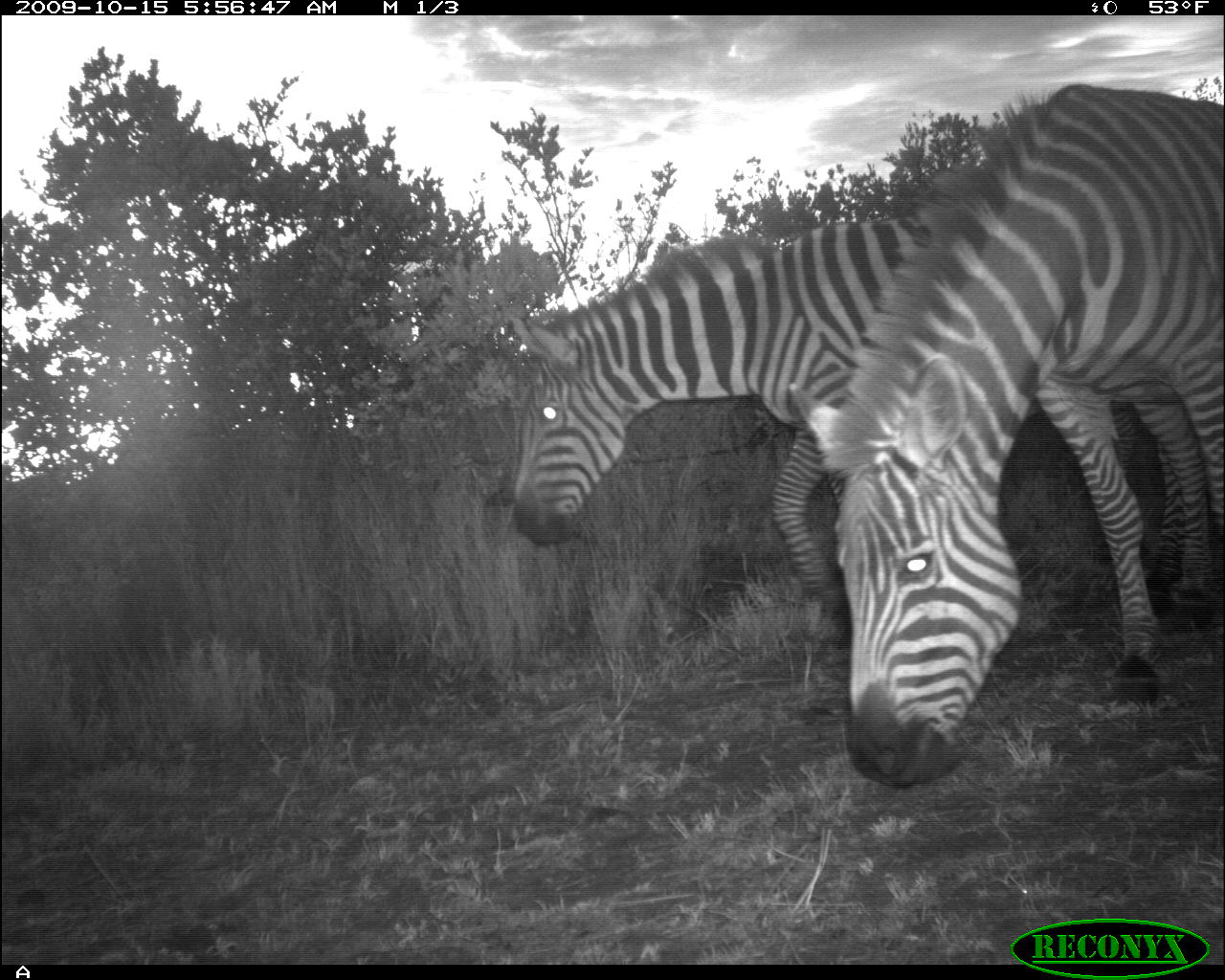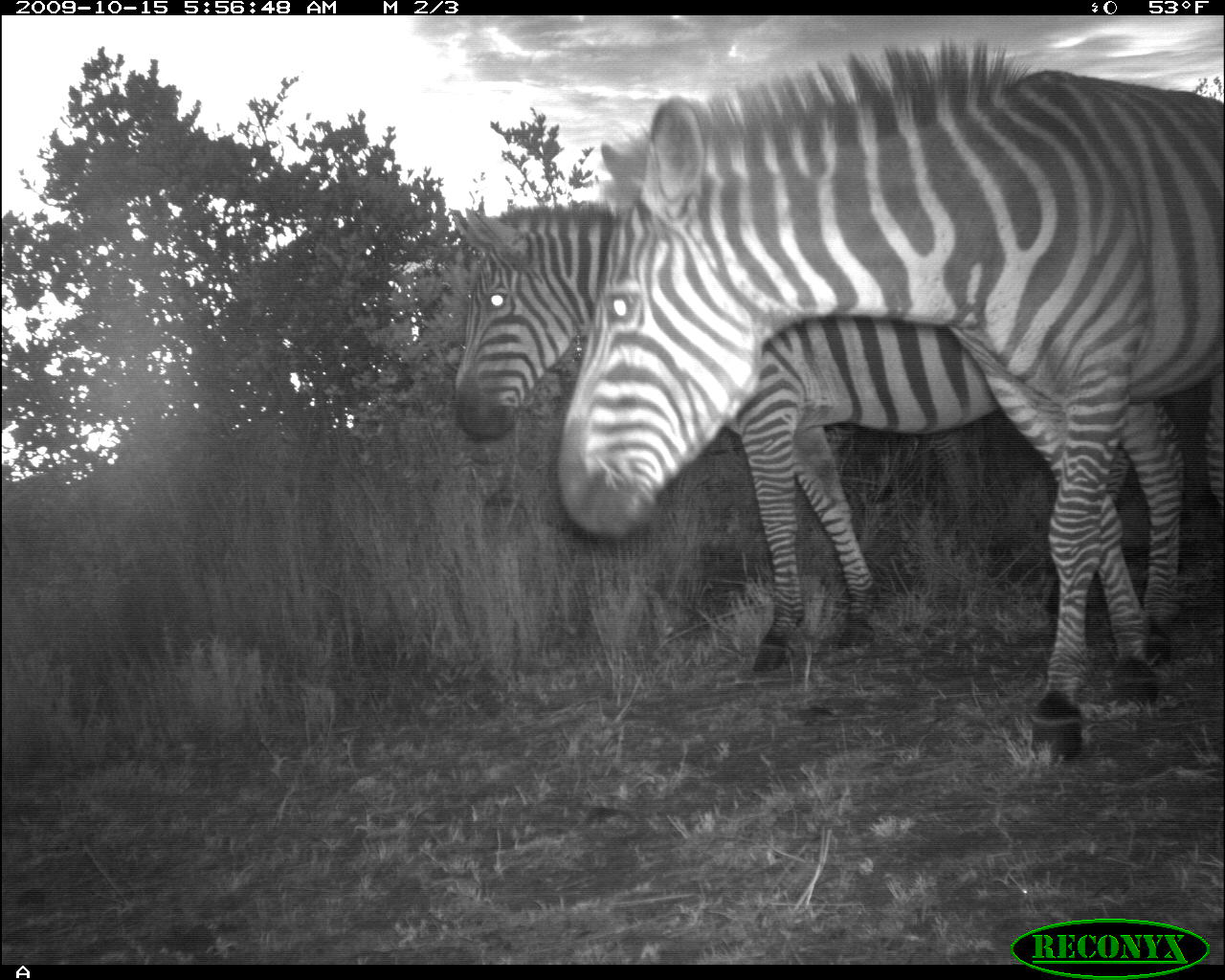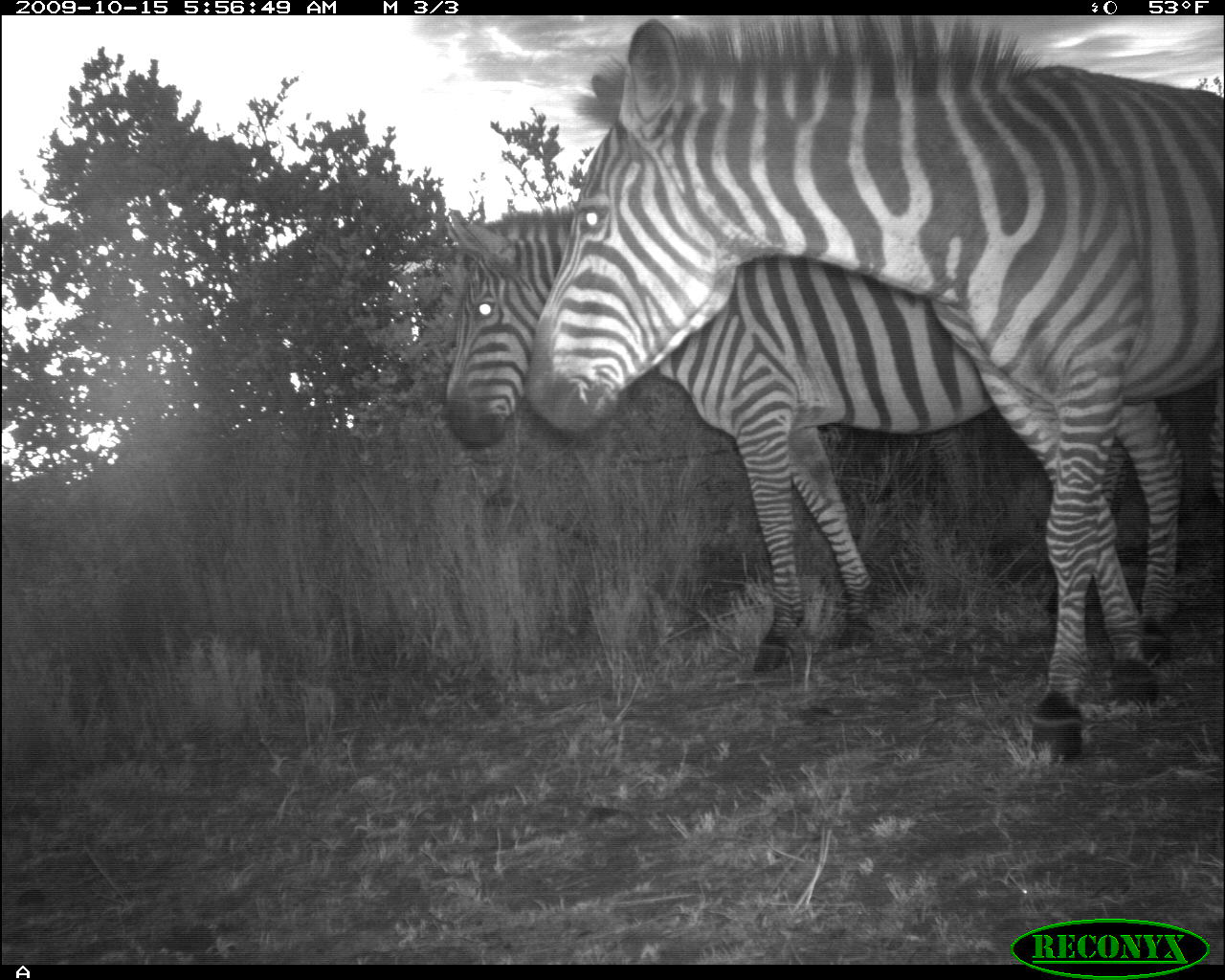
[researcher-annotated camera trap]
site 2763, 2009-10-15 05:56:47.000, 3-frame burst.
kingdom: Animalia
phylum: Chordata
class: Mammalia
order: Perissodactyla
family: Equidae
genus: Equus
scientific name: Equus quagga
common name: plains zebra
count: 2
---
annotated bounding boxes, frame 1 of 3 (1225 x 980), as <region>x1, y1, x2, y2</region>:
equus quagga: <region>509, 208, 1223, 644</region>; <region>789, 84, 1223, 791</region>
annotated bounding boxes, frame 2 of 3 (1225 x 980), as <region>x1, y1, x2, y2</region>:
equus quagga: <region>553, 38, 1225, 767</region>; <region>449, 171, 1129, 674</region>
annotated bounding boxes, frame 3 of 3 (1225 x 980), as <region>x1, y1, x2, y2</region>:
equus quagga: <region>522, 15, 1225, 770</region>; <region>438, 206, 1192, 673</region>